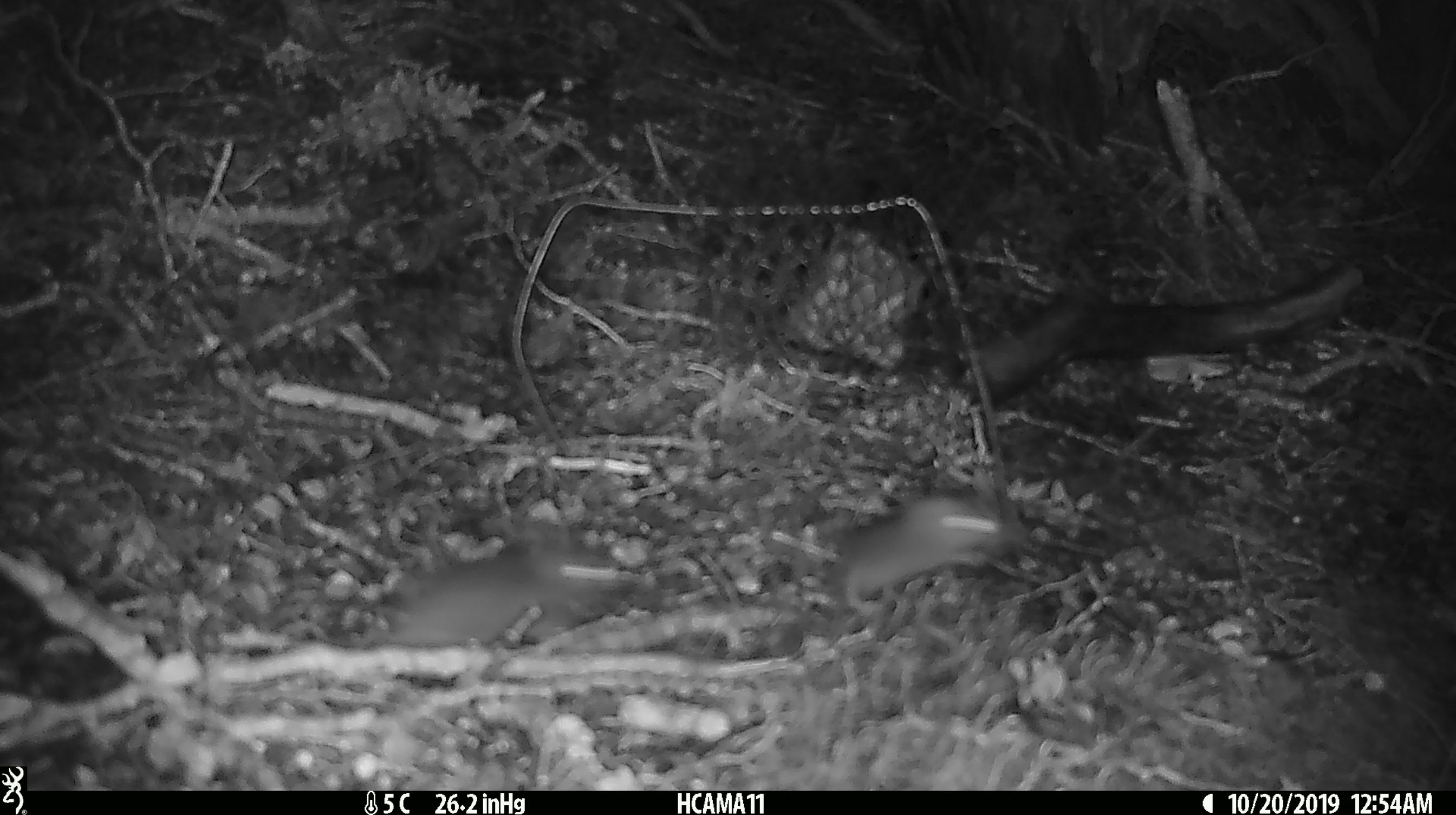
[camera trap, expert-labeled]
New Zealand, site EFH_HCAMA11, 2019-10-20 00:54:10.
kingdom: Animalia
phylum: Chordata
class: Mammalia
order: Rodentia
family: Muridae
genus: Rattus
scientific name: Rattus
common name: rat